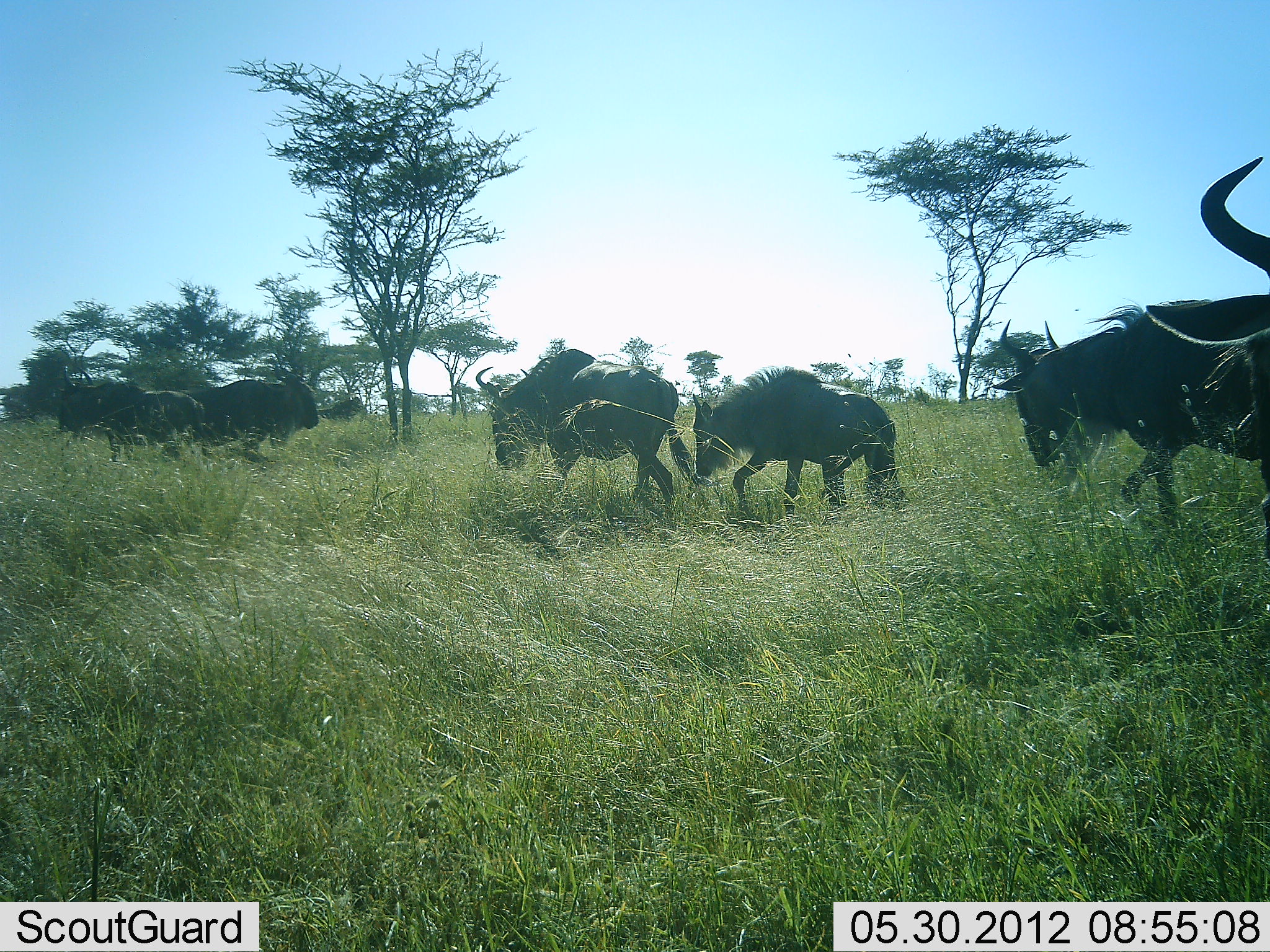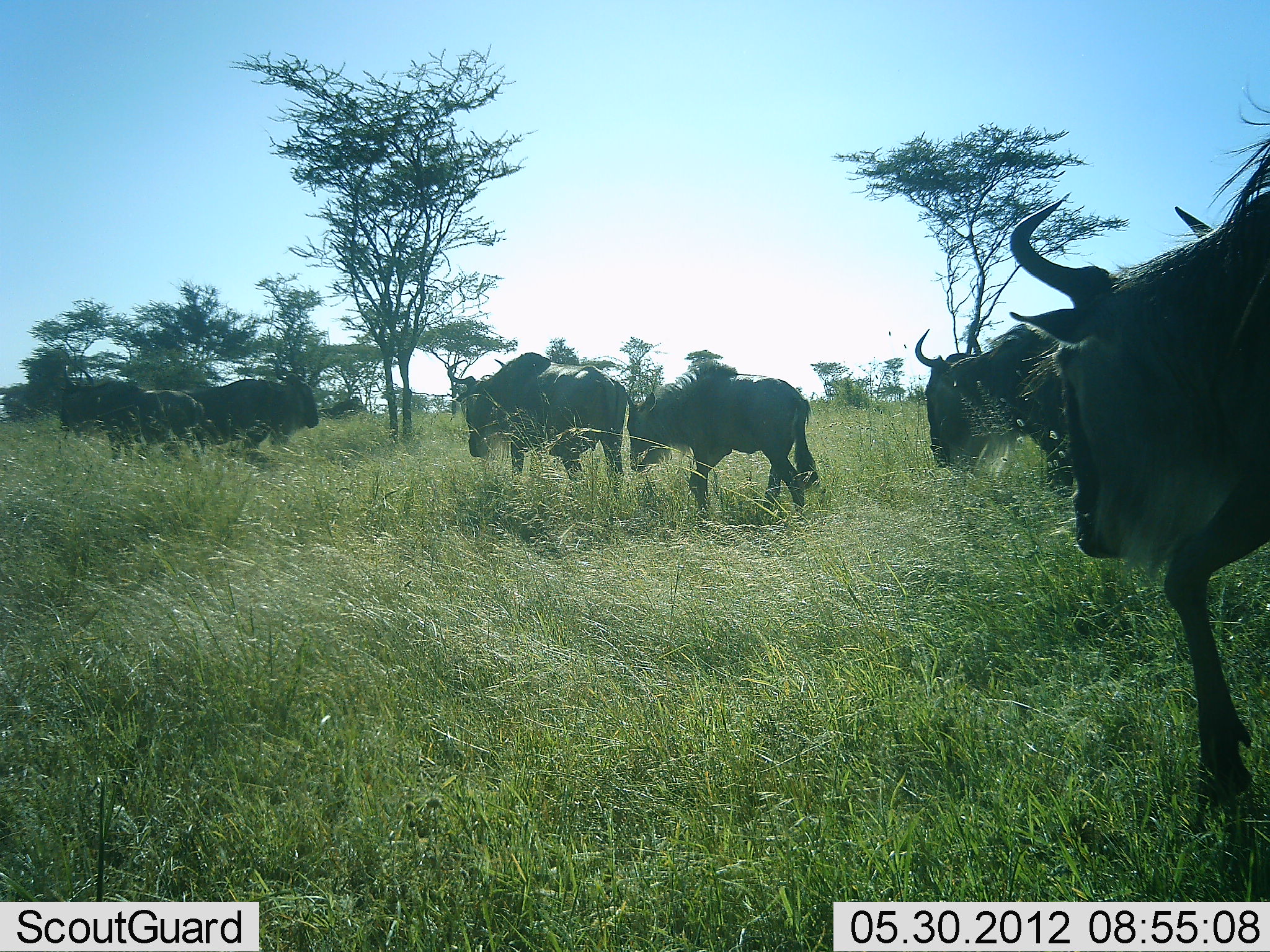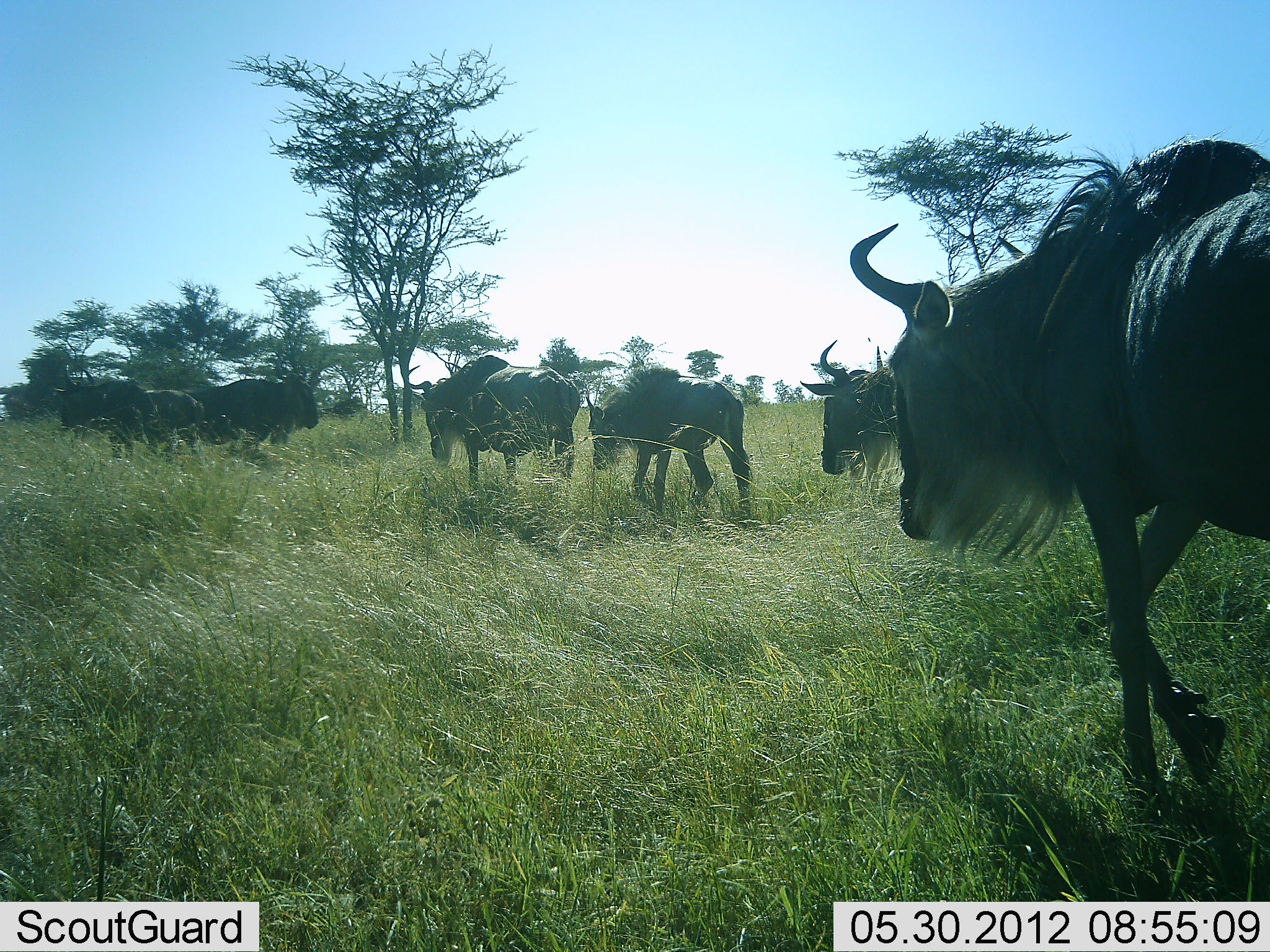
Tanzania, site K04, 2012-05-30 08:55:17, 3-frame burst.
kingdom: Animalia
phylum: Chordata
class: Mammalia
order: Artiodactyla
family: Bovidae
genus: Connochaetes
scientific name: Connochaetes taurinus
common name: blue wildebeest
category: wildebeest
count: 7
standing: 50%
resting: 0%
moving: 100%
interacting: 0%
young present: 10%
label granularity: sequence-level